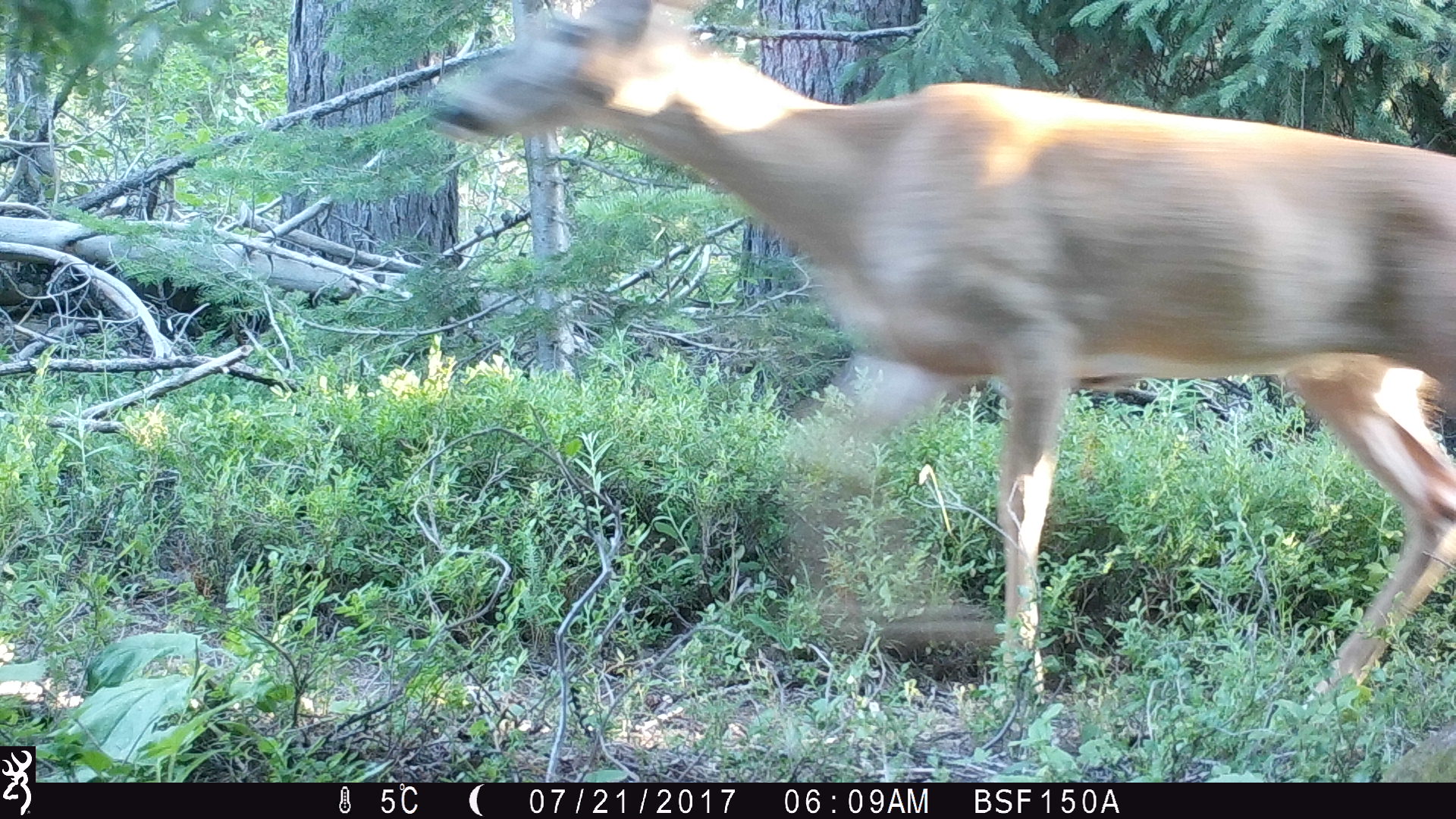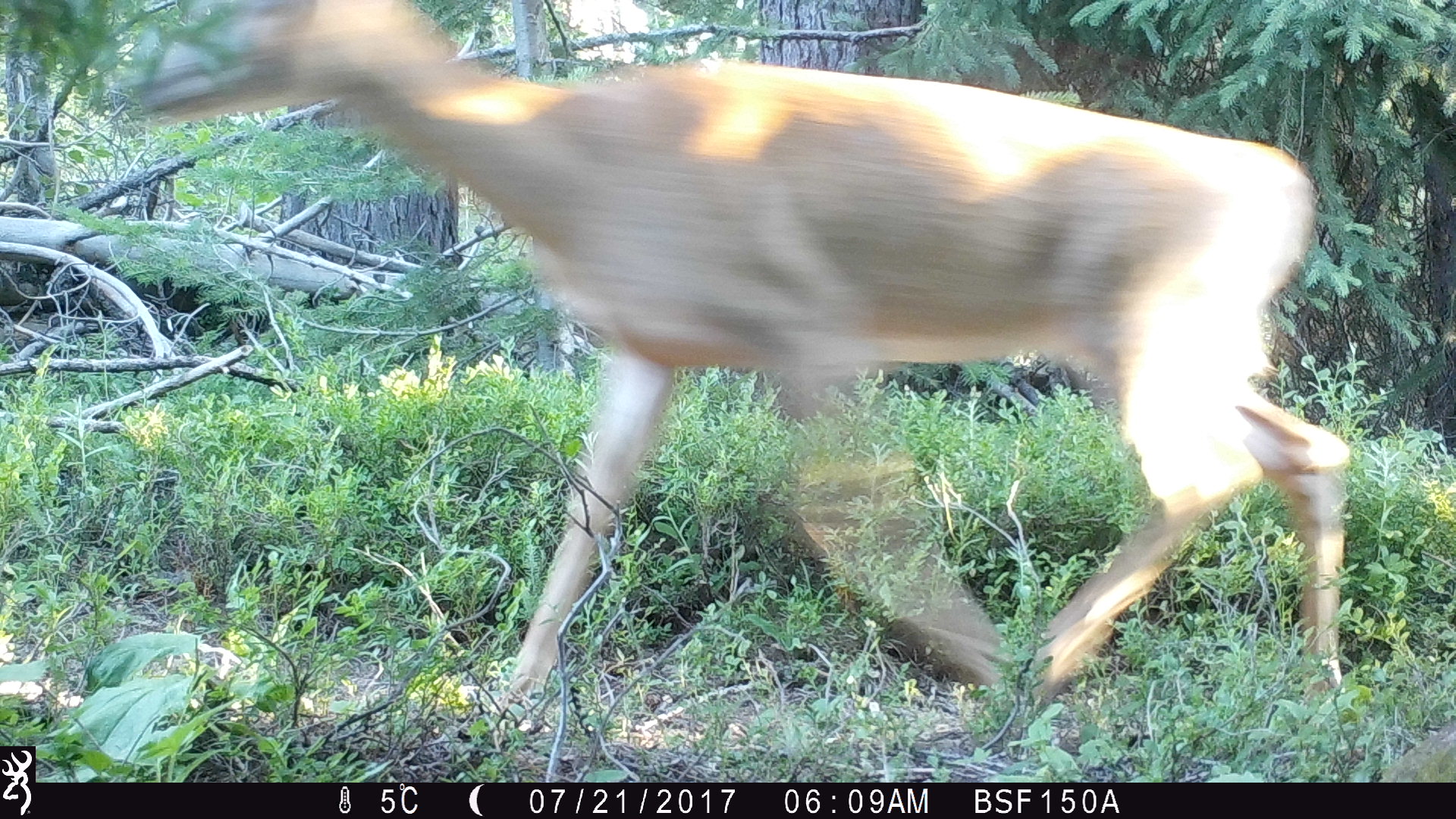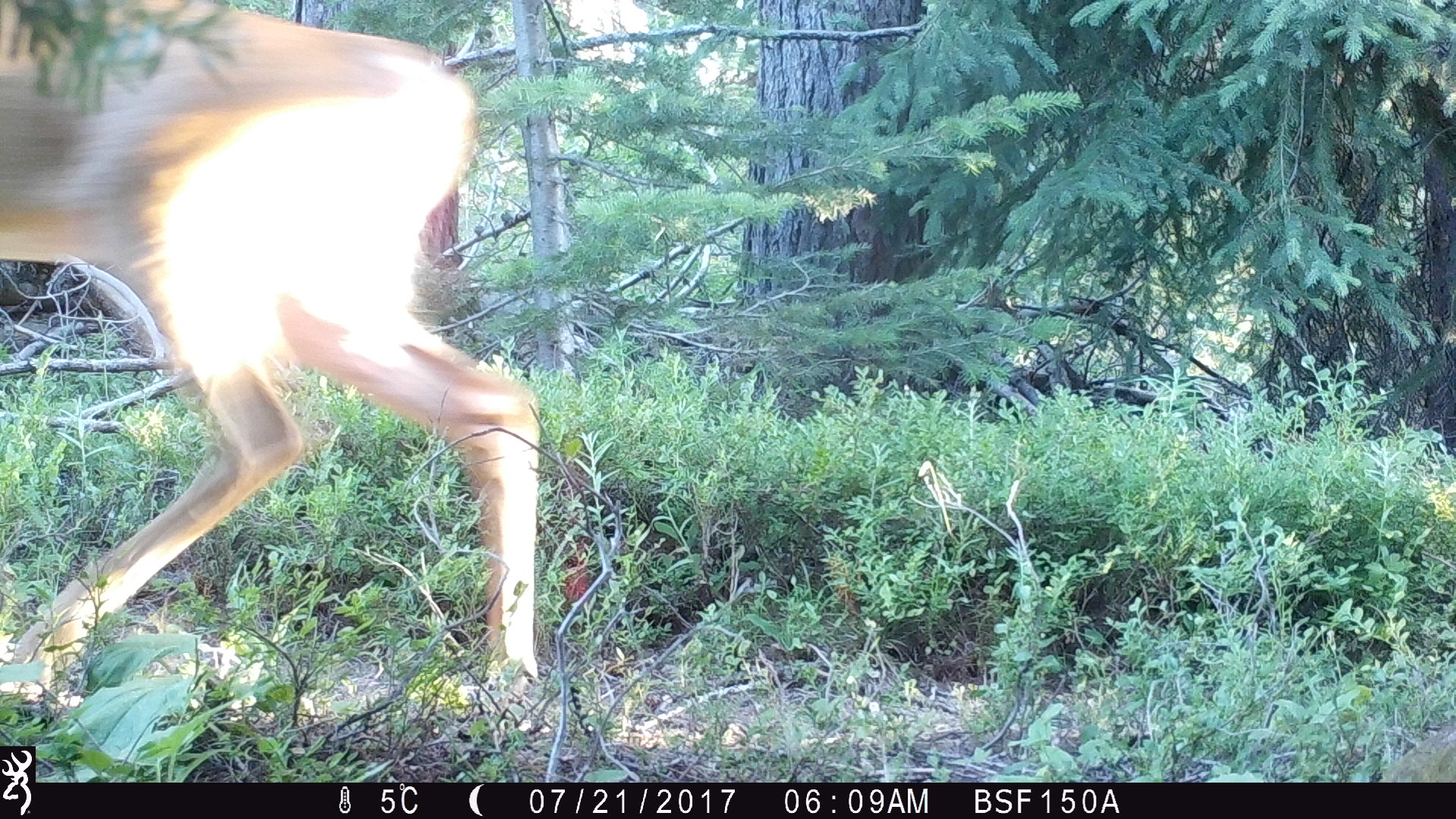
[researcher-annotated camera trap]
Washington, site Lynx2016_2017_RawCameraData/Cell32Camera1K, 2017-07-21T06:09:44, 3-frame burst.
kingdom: Animalia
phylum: Chordata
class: Mammalia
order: Artiodactyla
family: Cervidae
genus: Odocoileus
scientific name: Odocoileus virginianus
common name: white-tailed deer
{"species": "Odocoileus virginianus (white-tailed deer)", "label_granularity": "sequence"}